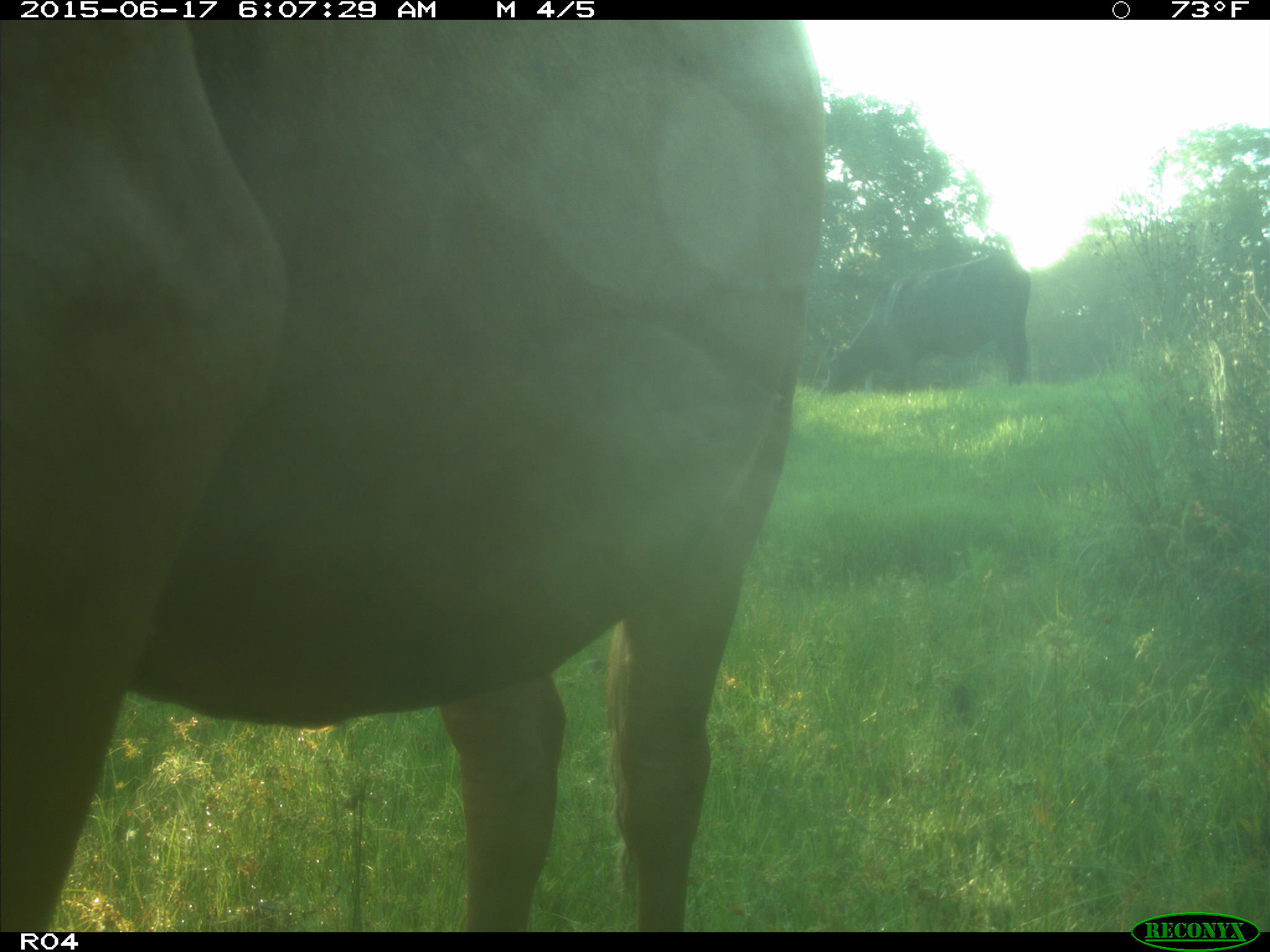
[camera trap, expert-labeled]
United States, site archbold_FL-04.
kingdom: Animalia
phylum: Chordata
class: Mammalia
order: Artiodactyla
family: Bovidae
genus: Bos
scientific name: Bos taurus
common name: domestic cow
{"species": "Bos taurus (domestic cow)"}